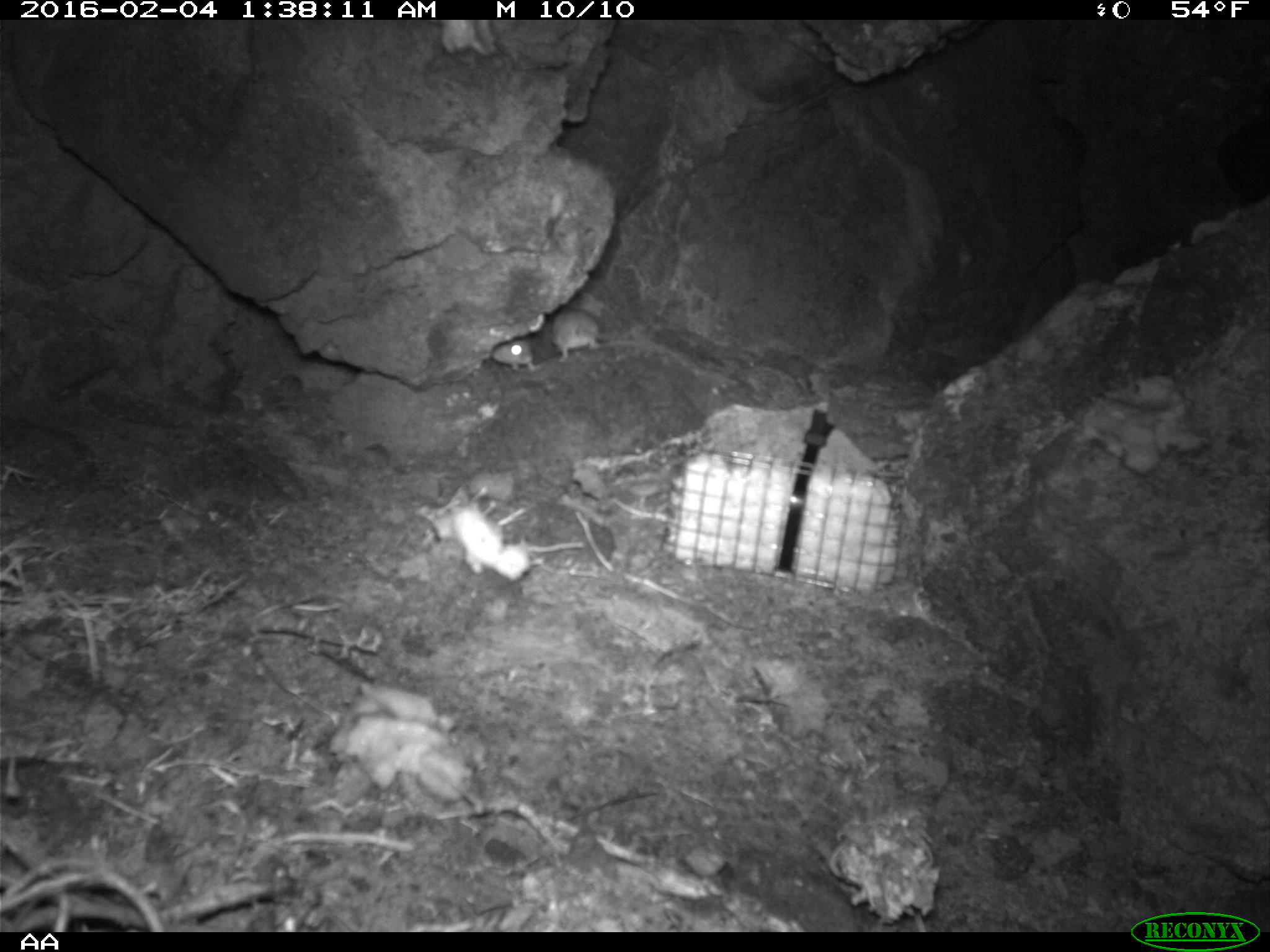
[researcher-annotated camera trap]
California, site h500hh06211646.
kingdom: Animalia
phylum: Chordata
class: Mammalia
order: Rodentia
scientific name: Rodentia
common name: rodent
Rodent (Rodentia).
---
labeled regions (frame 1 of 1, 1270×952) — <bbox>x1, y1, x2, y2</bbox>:
rodent: <bbox>546, 307, 610, 363</bbox>; <bbox>491, 336, 541, 372</bbox>